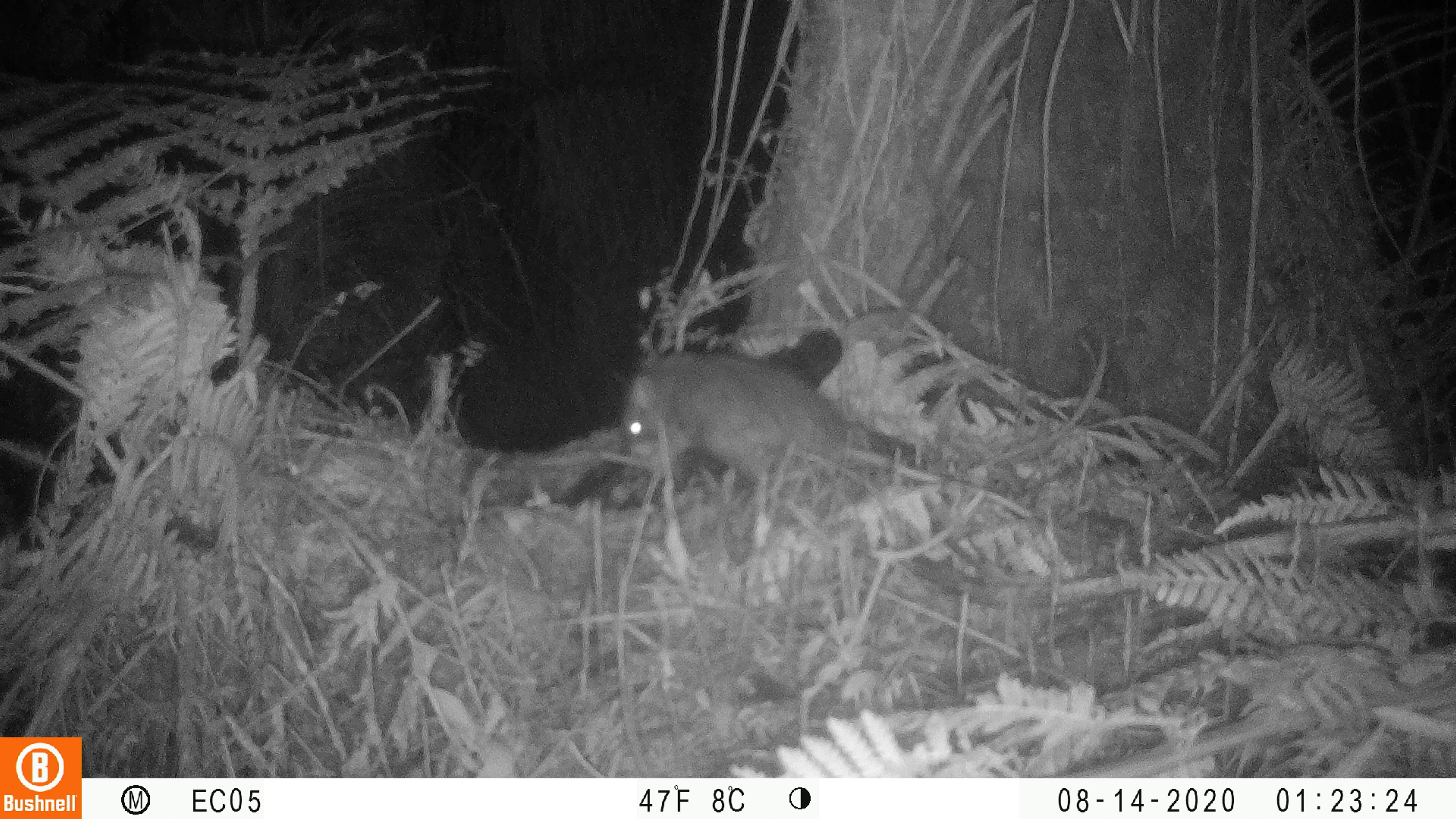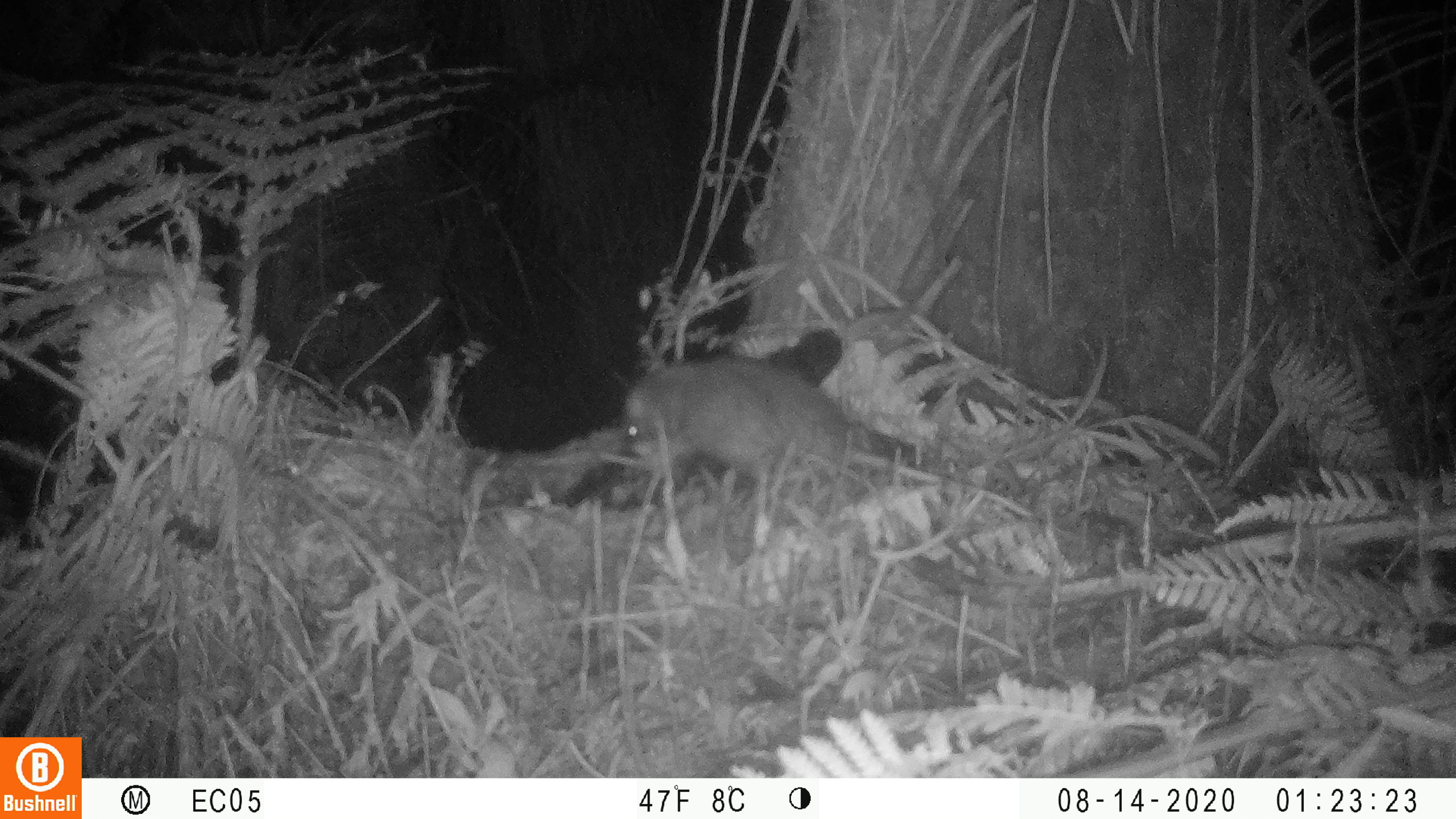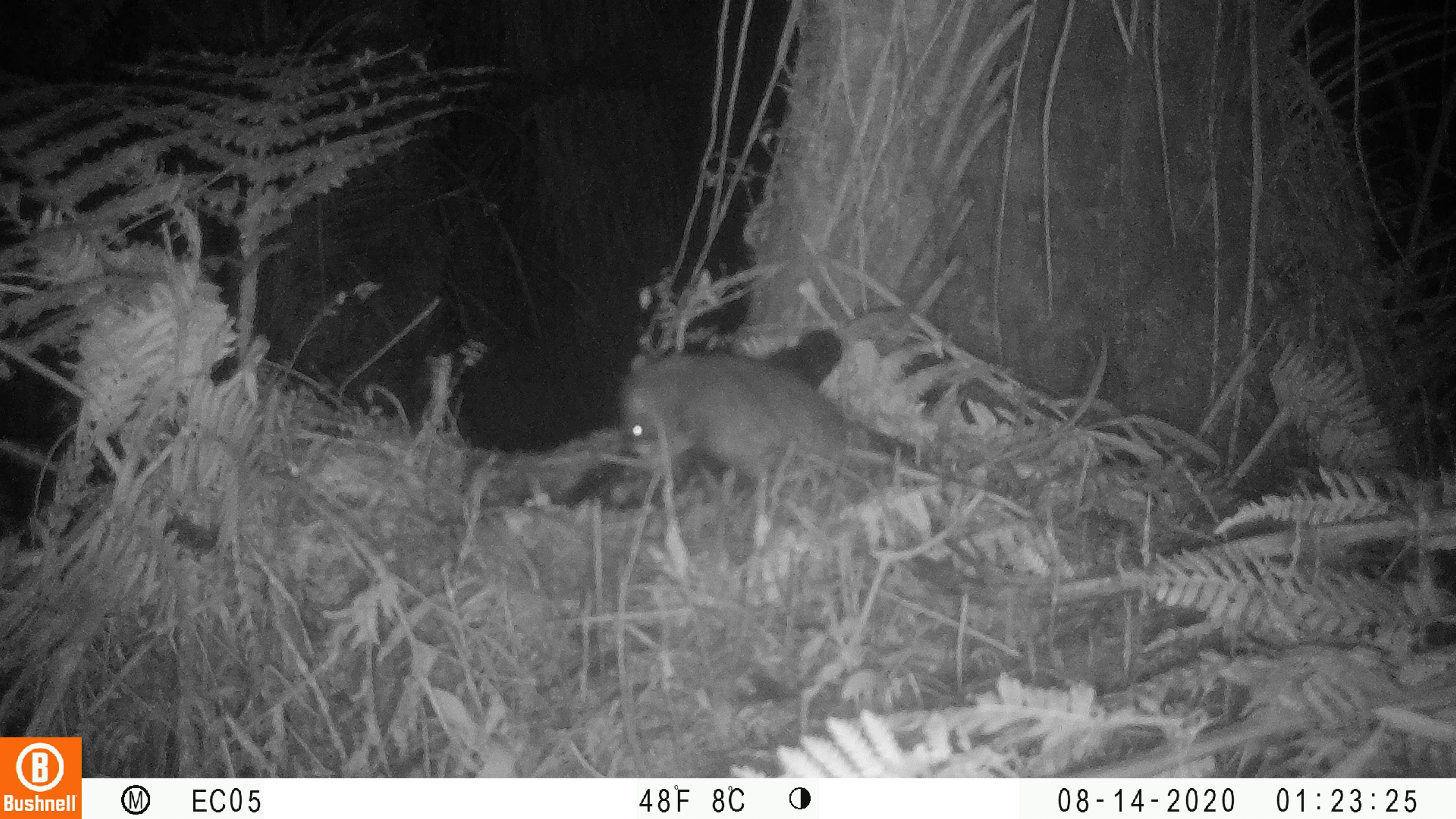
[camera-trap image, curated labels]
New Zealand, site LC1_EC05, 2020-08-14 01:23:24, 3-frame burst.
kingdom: Animalia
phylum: Chordata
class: Mammalia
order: Rodentia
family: Muridae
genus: Rattus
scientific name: Rattus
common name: rat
Rat (Rattus).